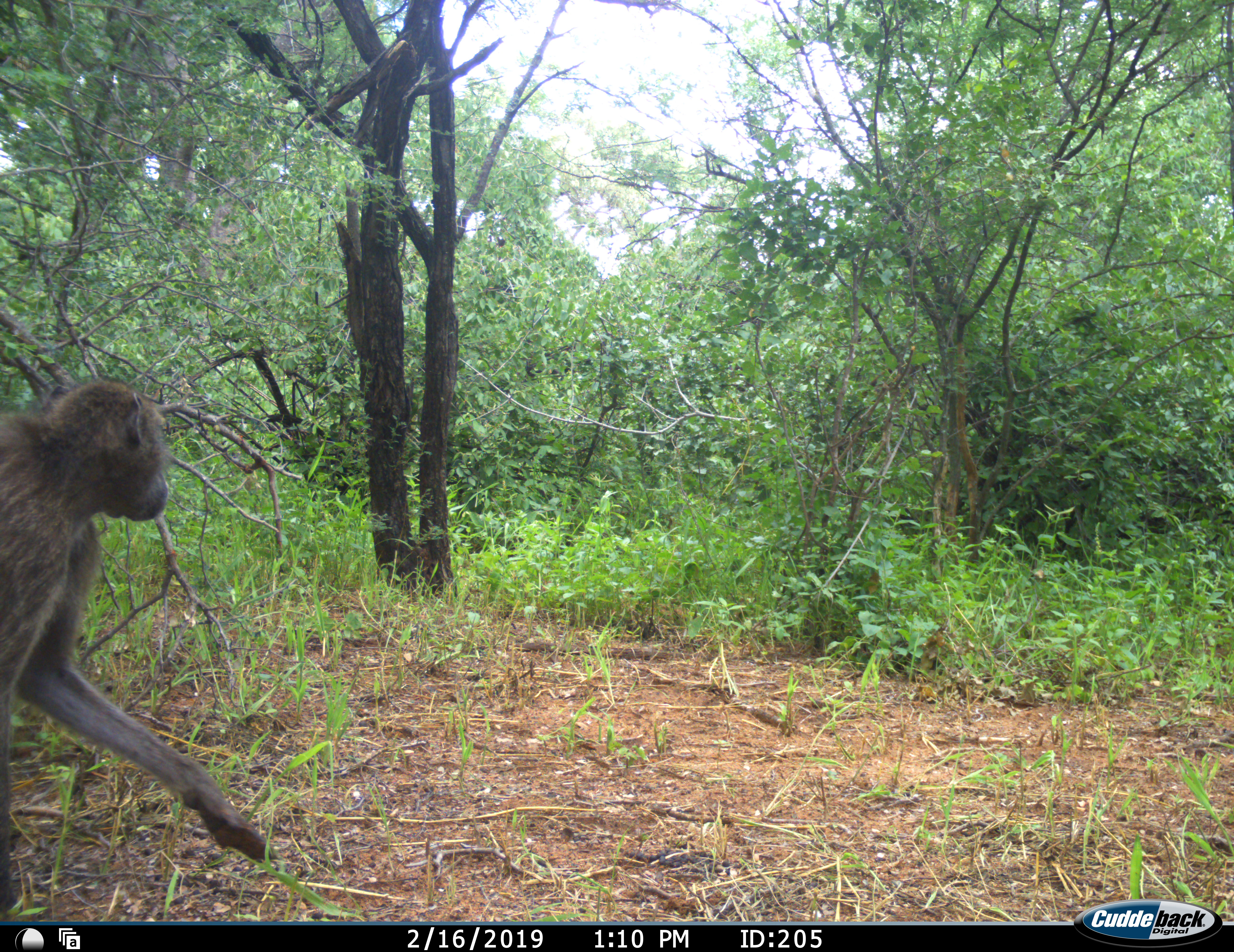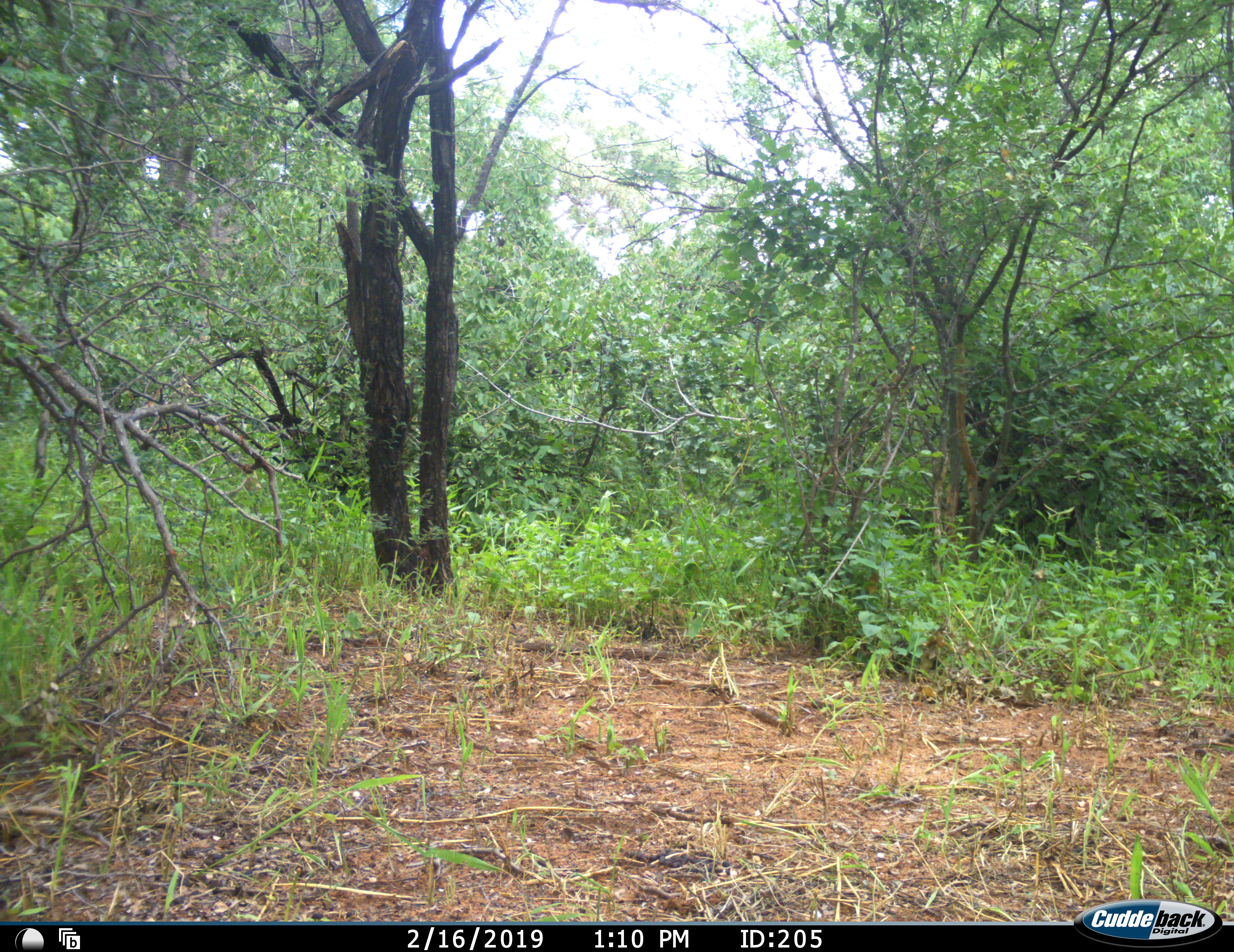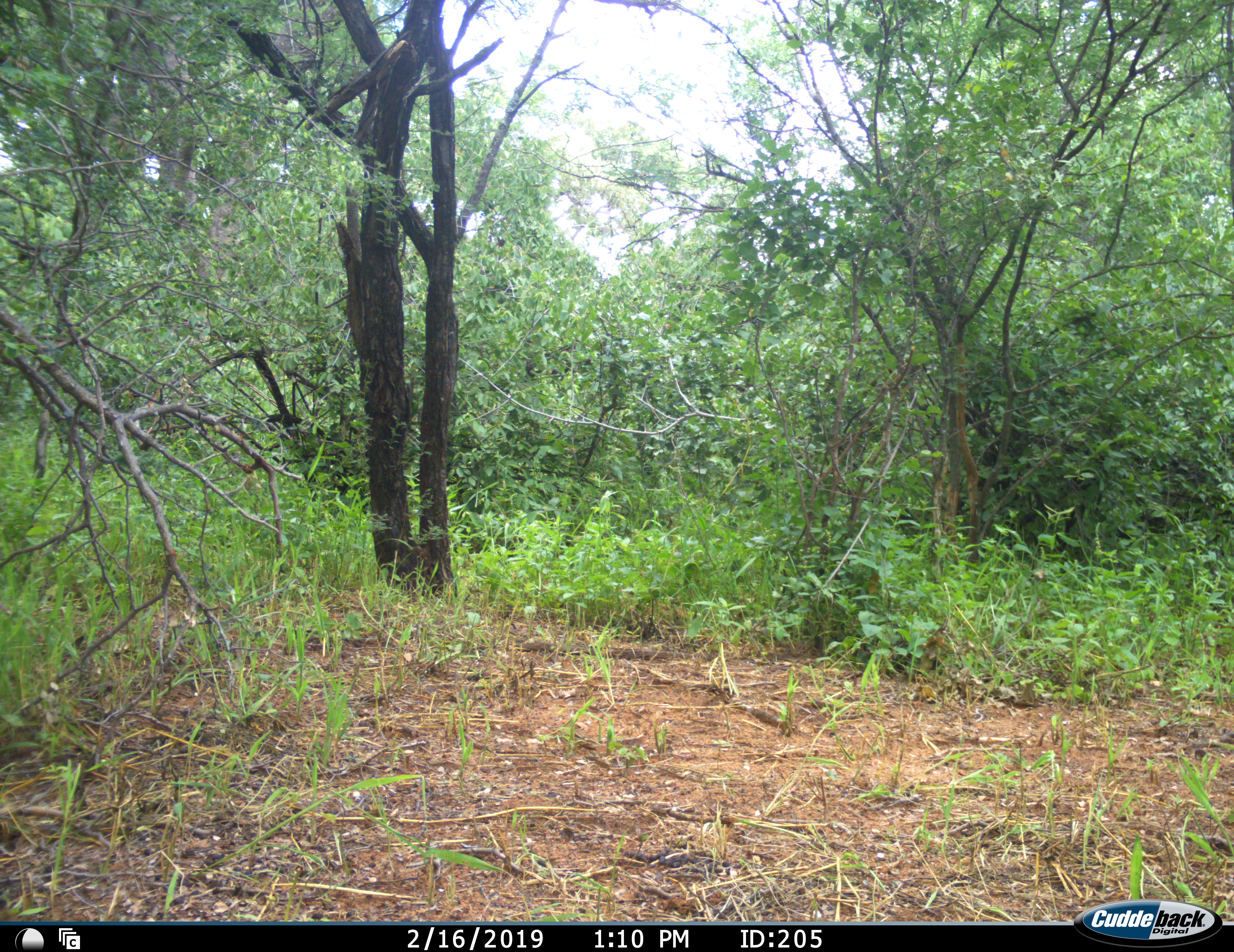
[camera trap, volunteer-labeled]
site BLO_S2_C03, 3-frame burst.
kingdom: Animalia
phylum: Chordata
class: Mammalia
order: Primates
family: Cercopithecidae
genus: Papio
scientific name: Papio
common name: baboon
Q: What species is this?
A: Baboon (Papio).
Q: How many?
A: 1.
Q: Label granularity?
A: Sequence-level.